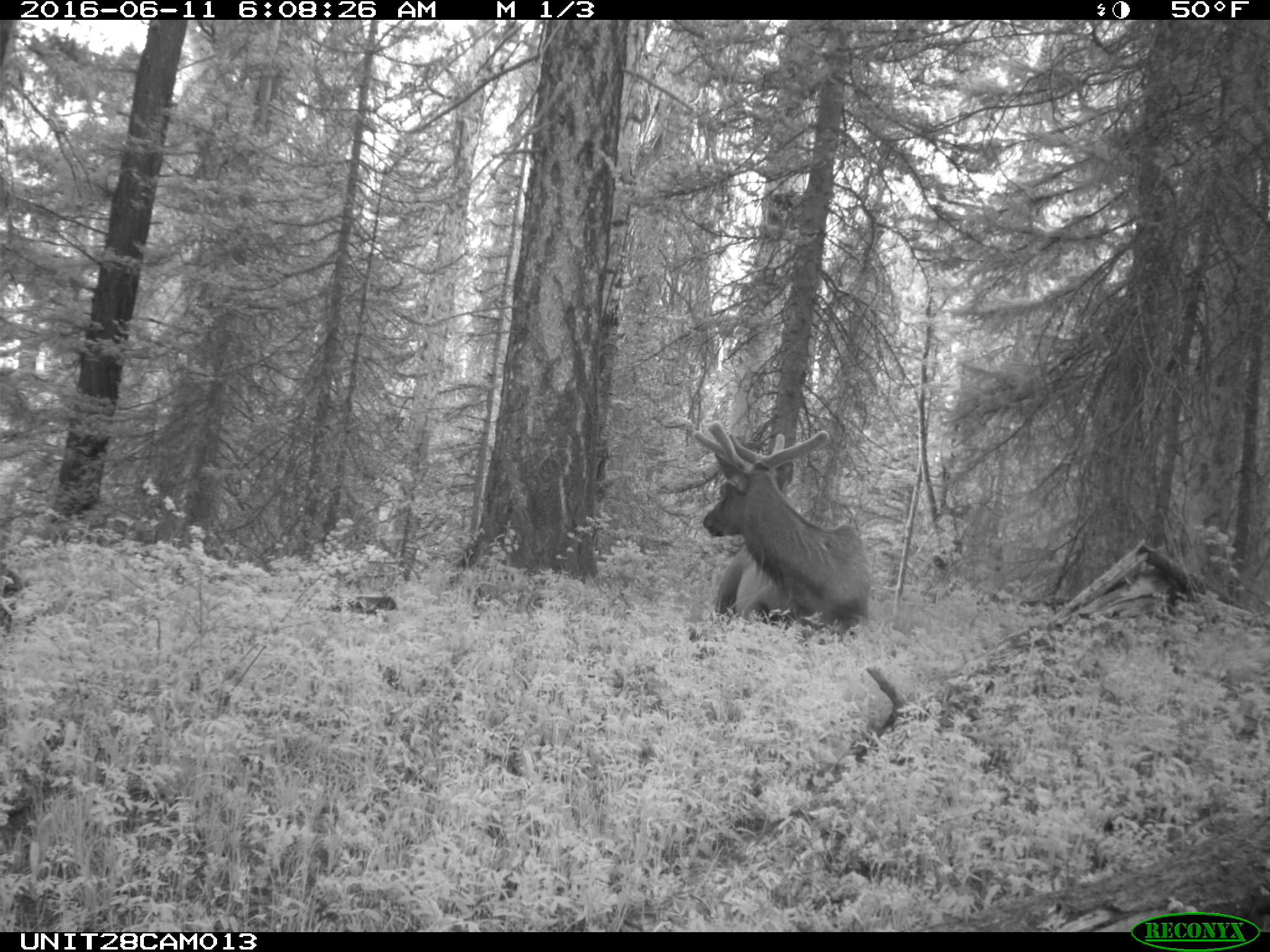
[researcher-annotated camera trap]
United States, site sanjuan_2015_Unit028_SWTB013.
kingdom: Animalia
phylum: Chordata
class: Mammalia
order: Artiodactyla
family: Cervidae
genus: Cervus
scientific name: Cervus elaphus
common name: red deer